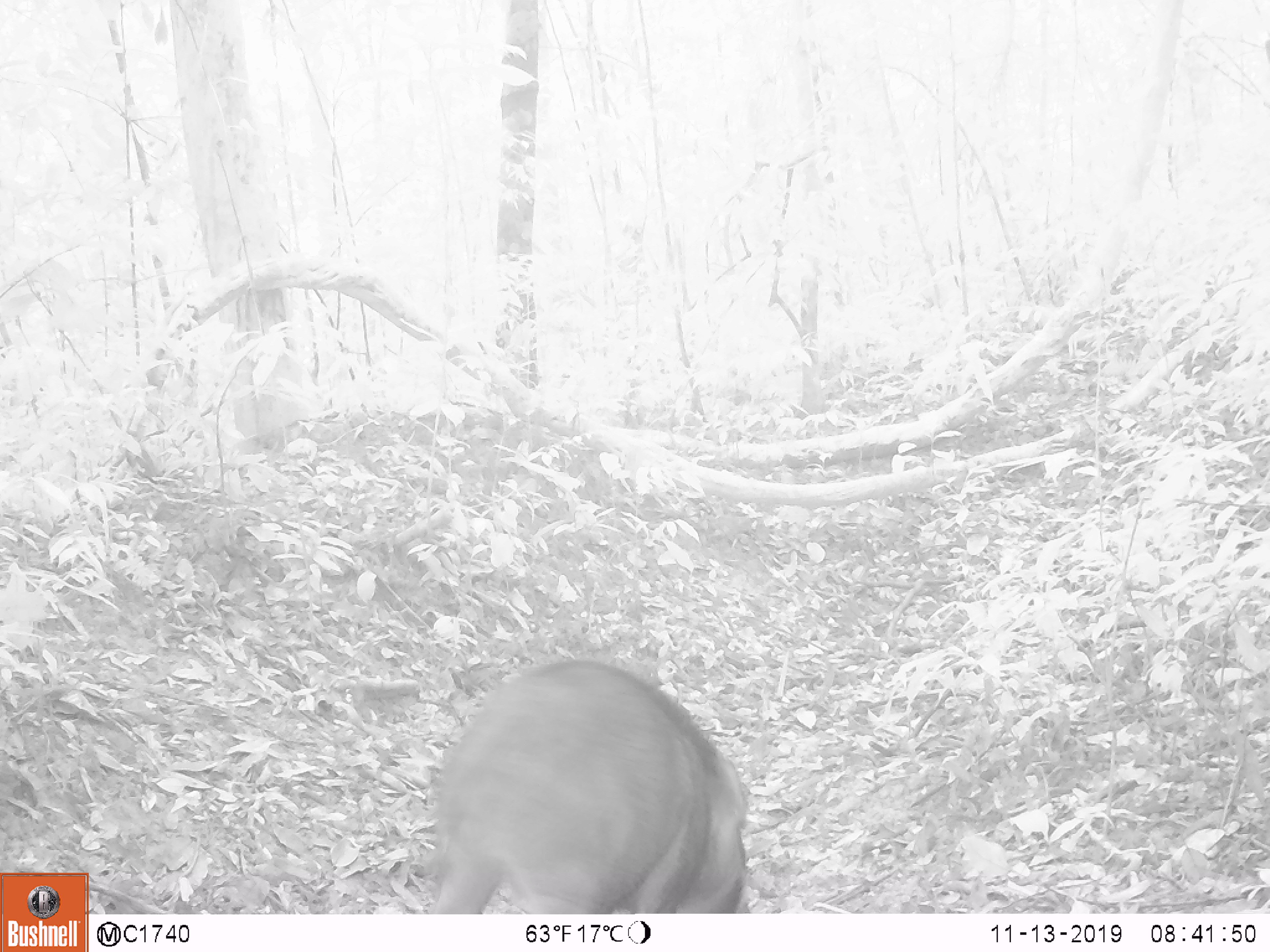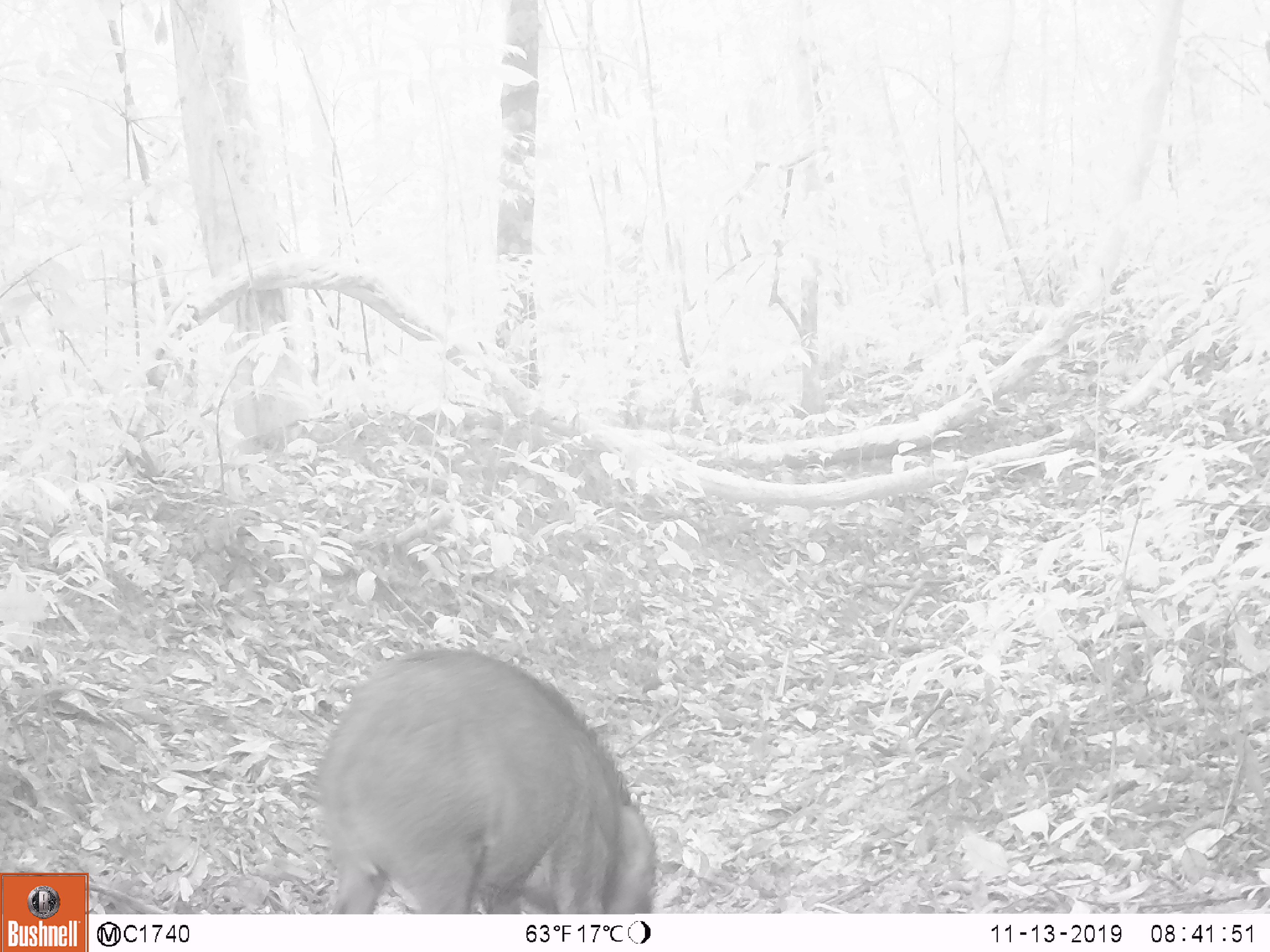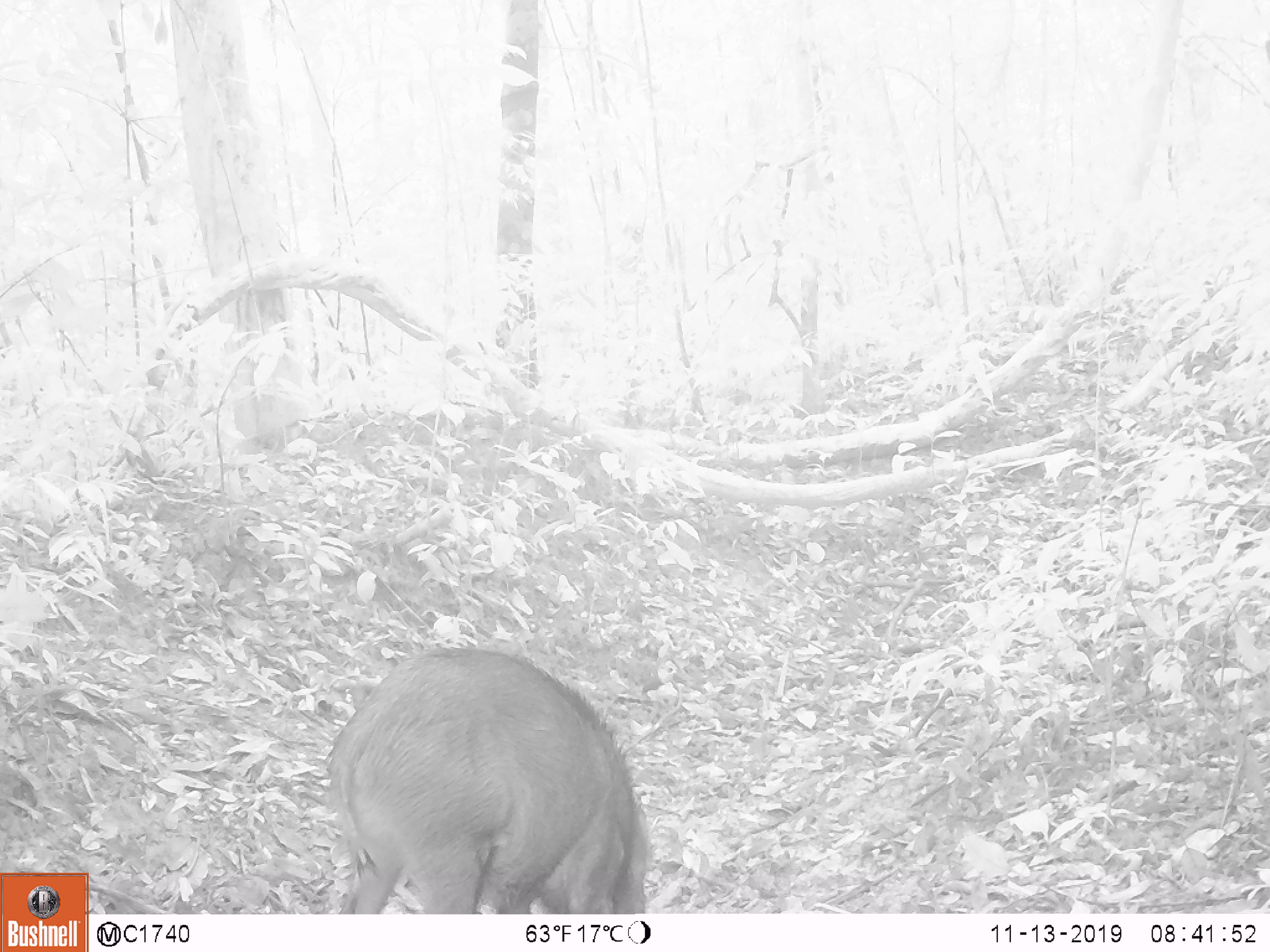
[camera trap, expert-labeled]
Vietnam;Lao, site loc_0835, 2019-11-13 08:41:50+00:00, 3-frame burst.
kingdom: Animalia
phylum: Chordata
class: Mammalia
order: Artiodactyla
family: Suidae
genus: Sus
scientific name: Sus scrofa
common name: eurasian wild pig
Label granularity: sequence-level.